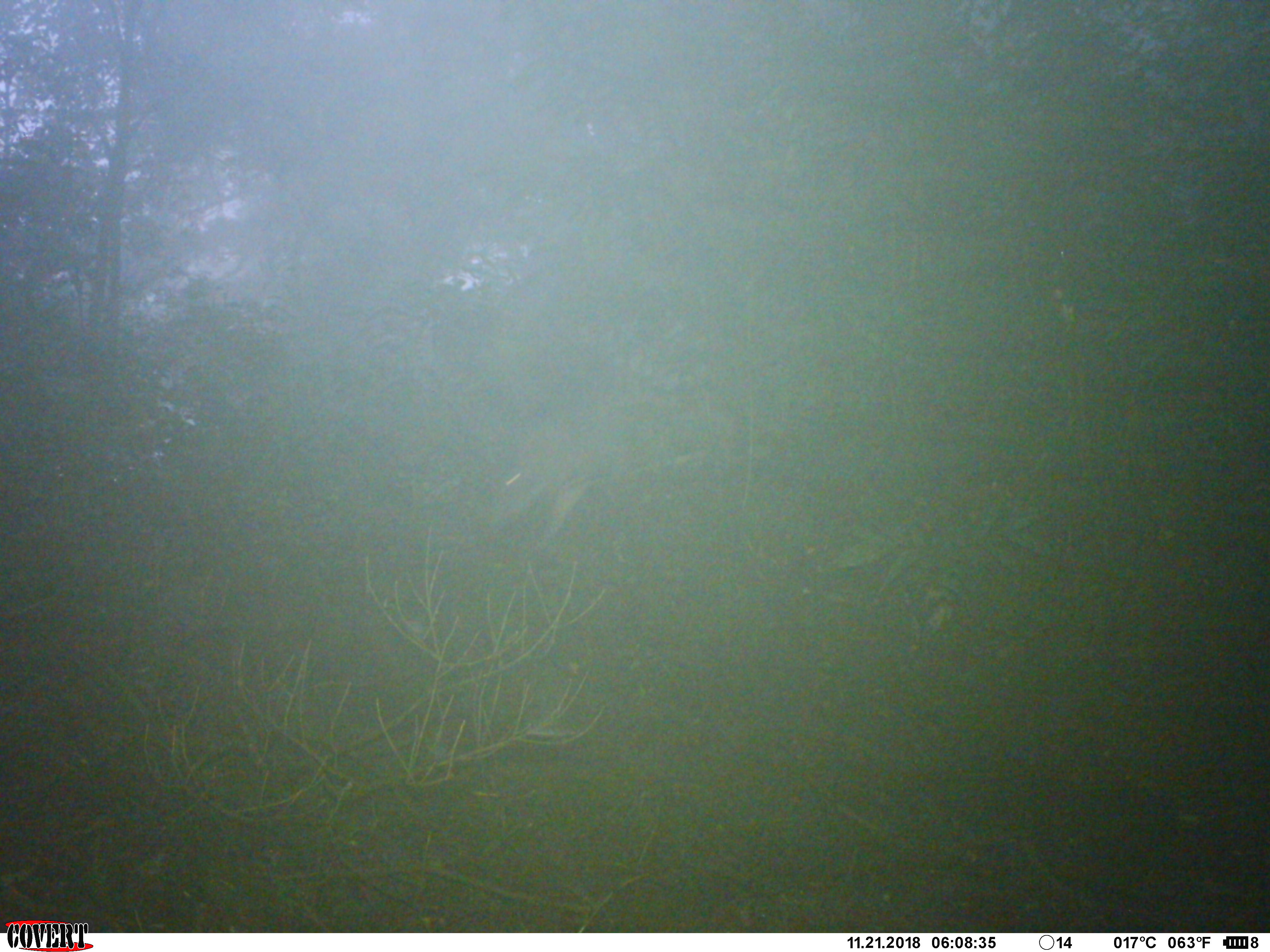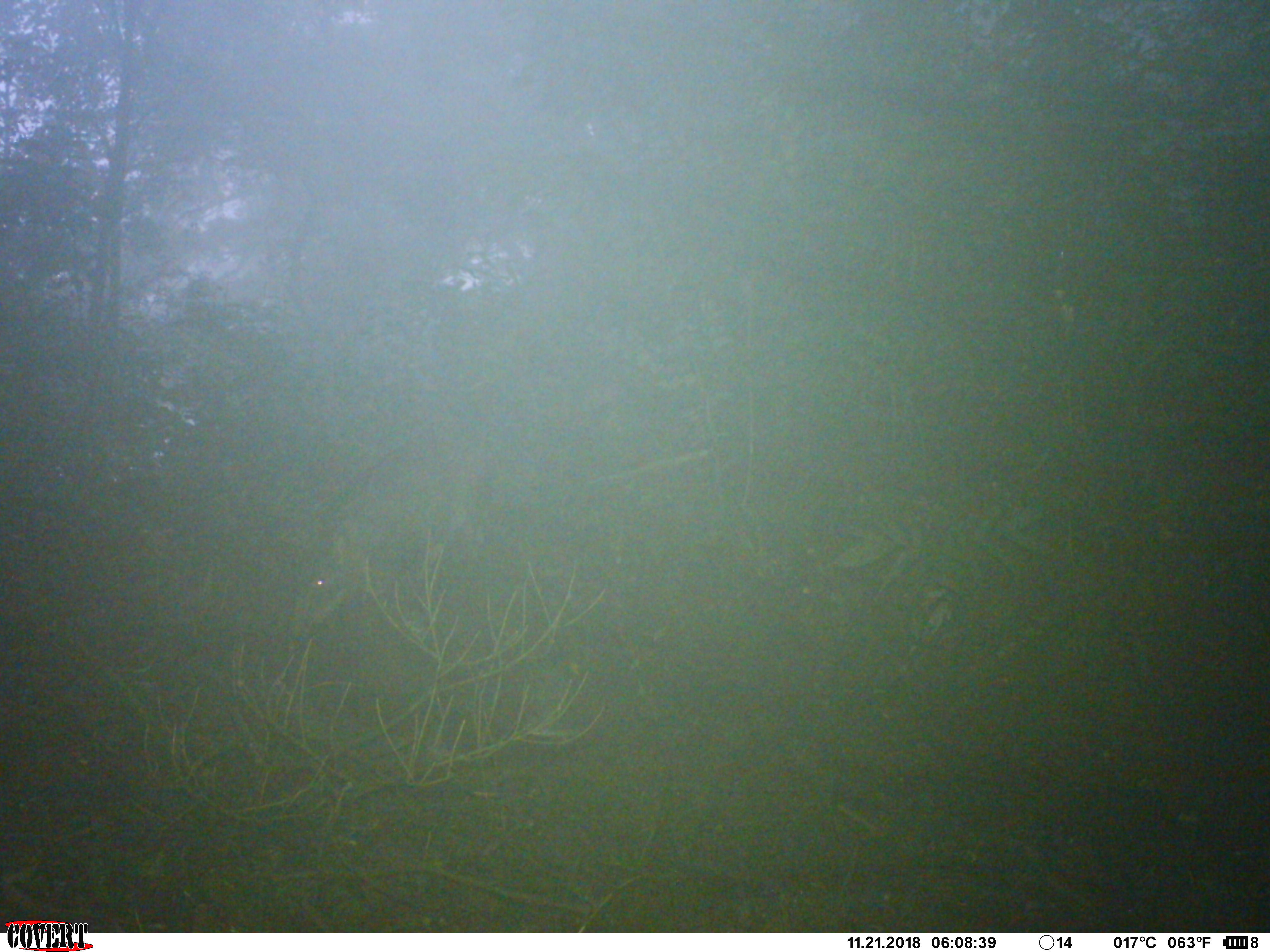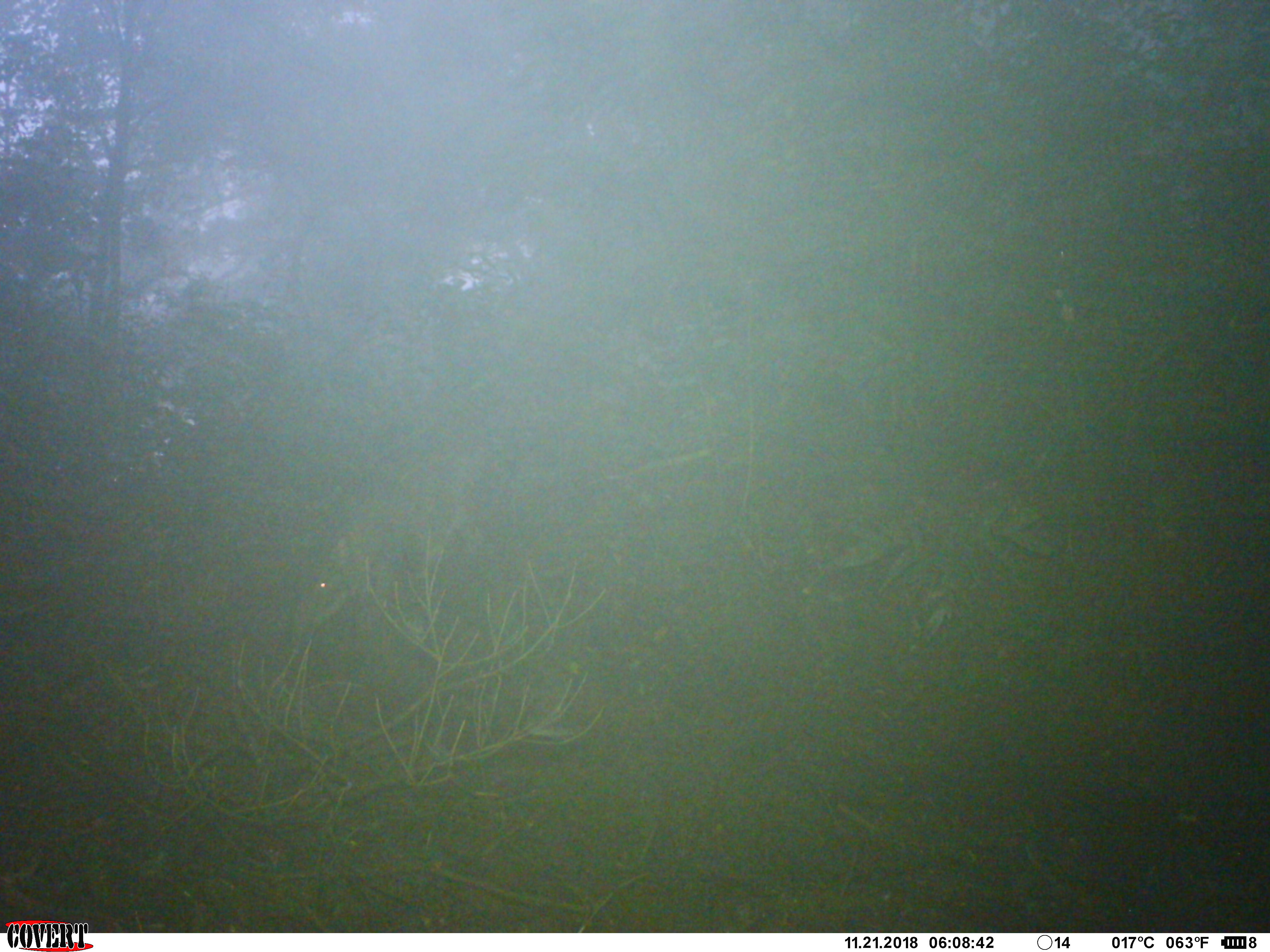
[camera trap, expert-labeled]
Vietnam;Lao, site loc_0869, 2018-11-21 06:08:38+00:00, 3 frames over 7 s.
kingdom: Animalia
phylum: Chordata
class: Mammalia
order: Artiodactyla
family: Suidae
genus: Sus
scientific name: Sus scrofa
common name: eurasian wild pig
Eurasian wild pig (Sus scrofa). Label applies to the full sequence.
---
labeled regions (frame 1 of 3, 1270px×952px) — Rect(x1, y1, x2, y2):
eurasian wild pig: Rect(471, 392, 729, 545)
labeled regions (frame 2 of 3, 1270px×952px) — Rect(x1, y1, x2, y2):
eurasian wild pig: Rect(285, 421, 494, 638)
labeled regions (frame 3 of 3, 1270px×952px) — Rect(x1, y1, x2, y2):
eurasian wild pig: Rect(282, 442, 488, 639)